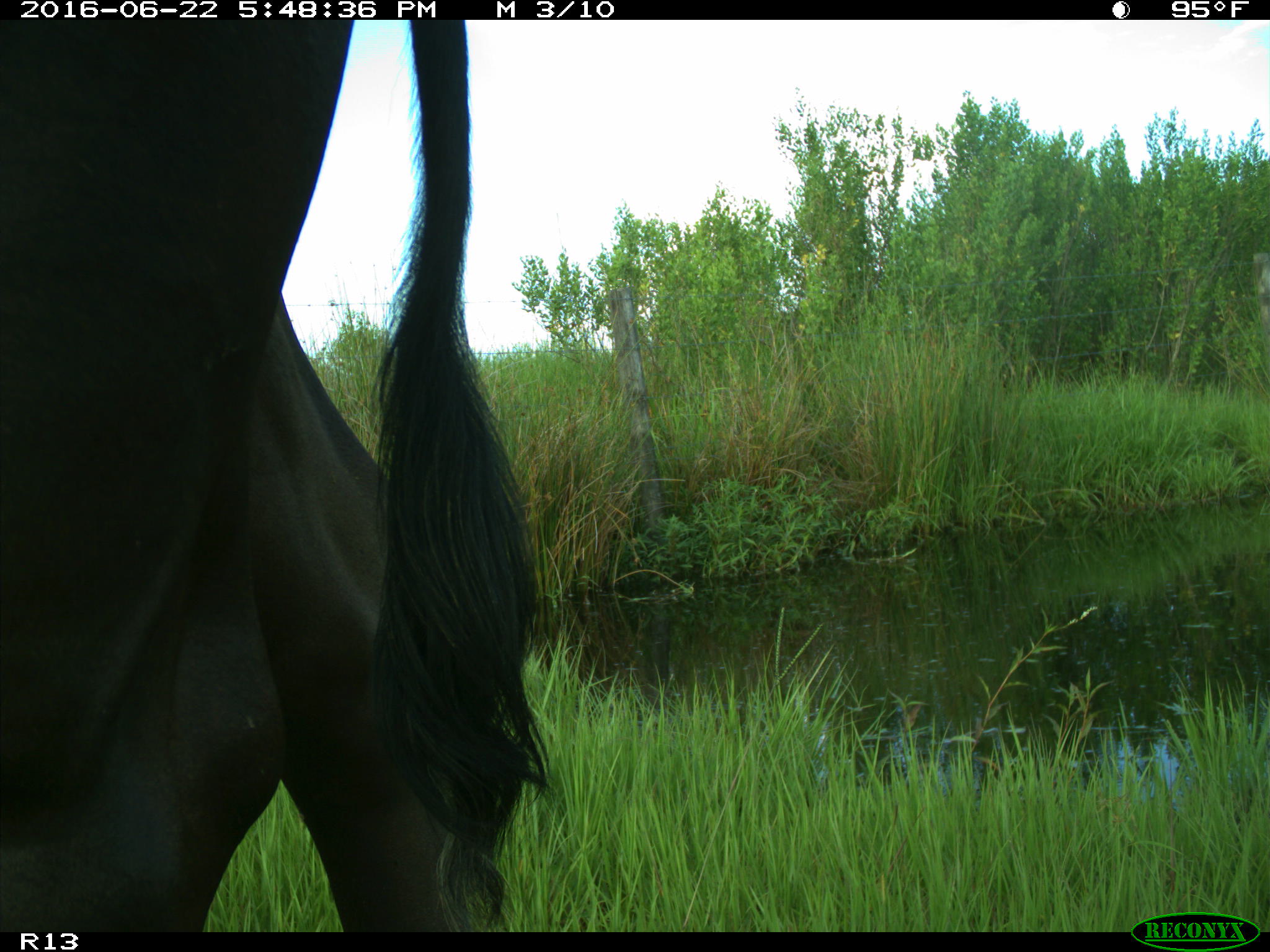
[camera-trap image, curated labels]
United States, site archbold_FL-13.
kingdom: Animalia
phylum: Chordata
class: Mammalia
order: Artiodactyla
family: Bovidae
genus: Bos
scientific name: Bos taurus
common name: domestic cow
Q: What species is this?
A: Bos taurus (domestic cow).